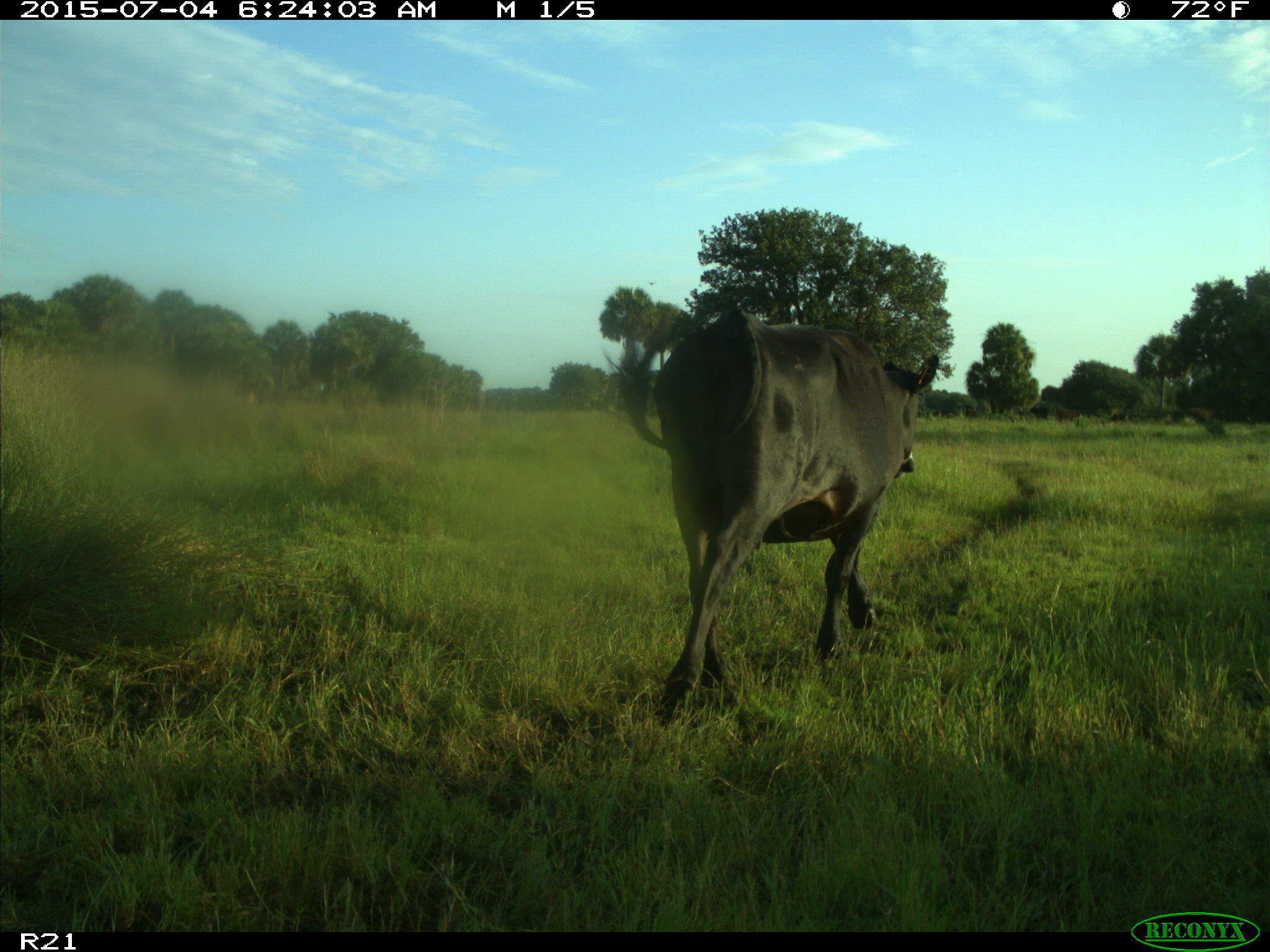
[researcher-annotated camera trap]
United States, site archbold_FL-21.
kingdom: Animalia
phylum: Chordata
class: Mammalia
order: Artiodactyla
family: Bovidae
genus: Bos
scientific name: Bos taurus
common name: domestic cow